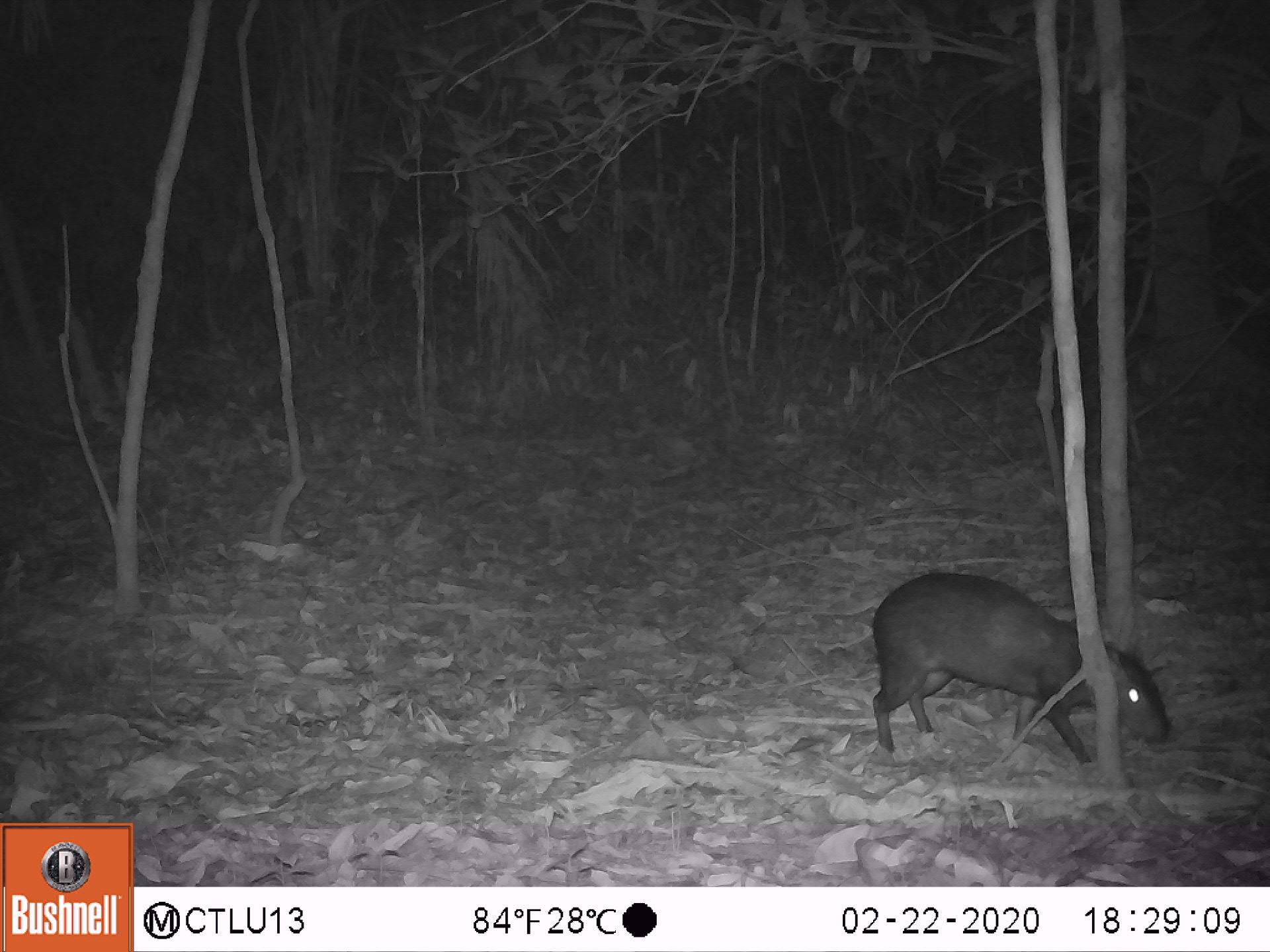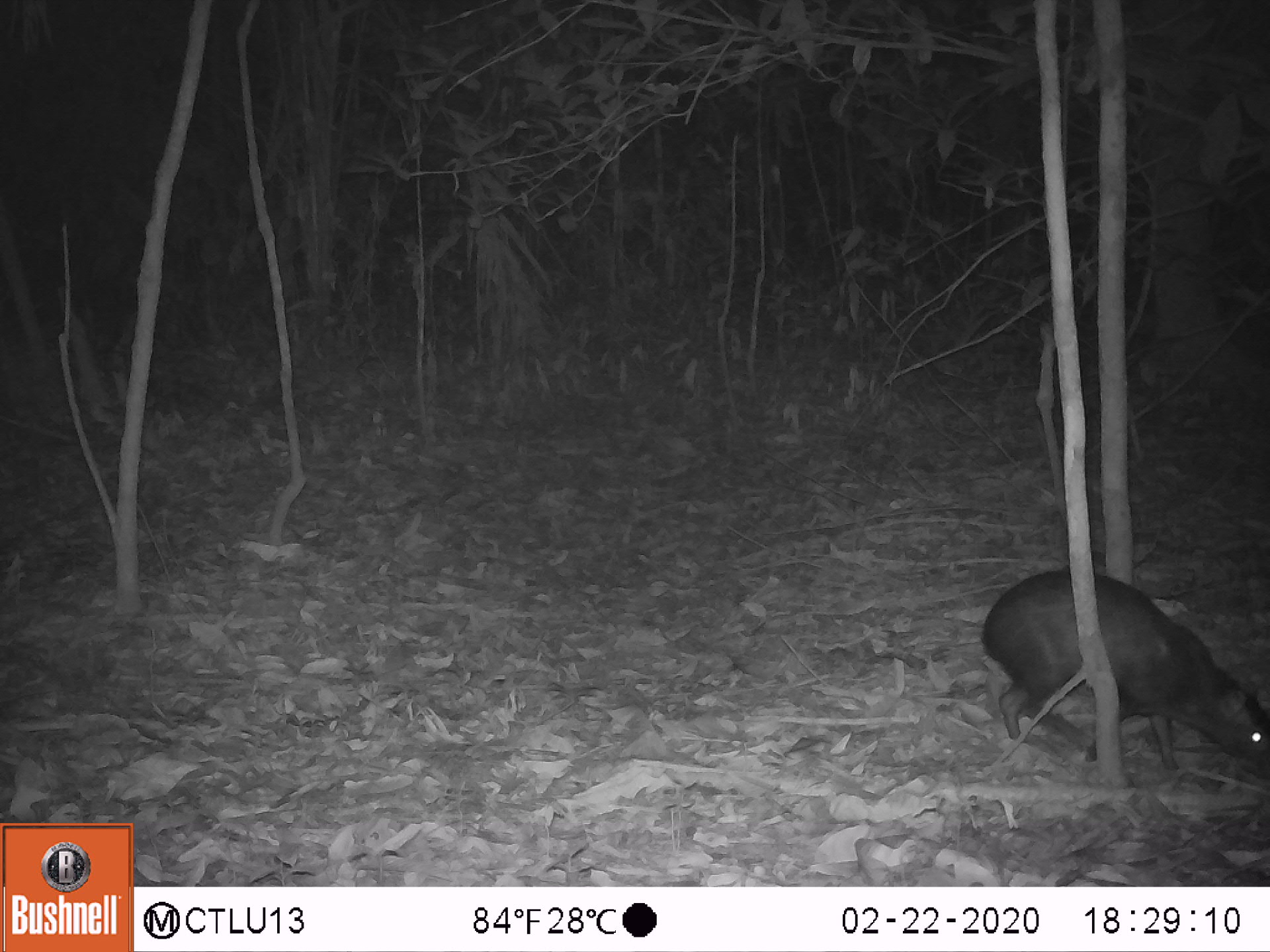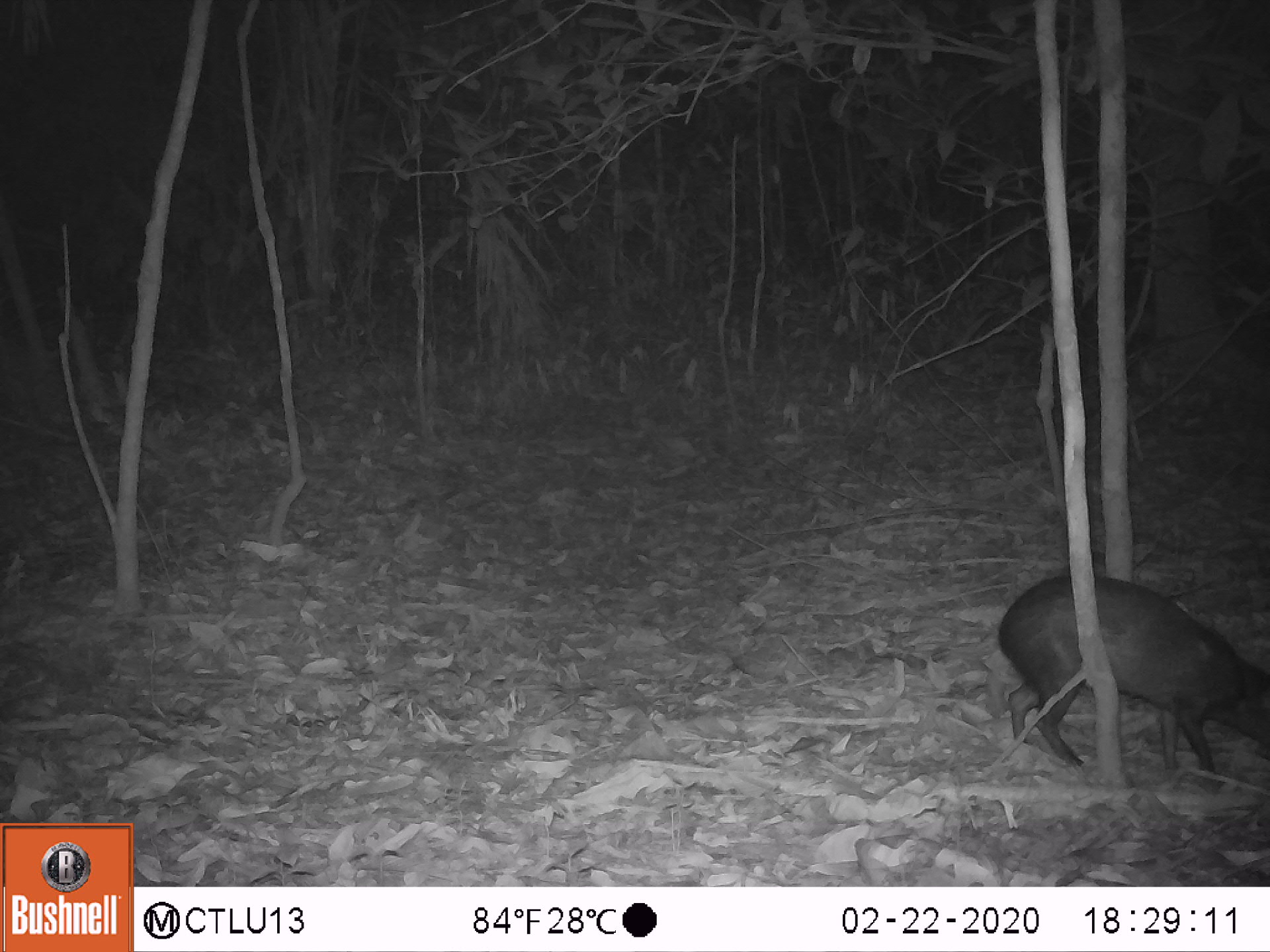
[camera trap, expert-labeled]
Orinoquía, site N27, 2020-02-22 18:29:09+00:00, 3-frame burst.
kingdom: Animalia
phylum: Chordata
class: Mammalia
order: Rodentia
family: Dasyproctidae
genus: Dasyprocta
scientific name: Dasyprocta fuliginosa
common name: black agouti